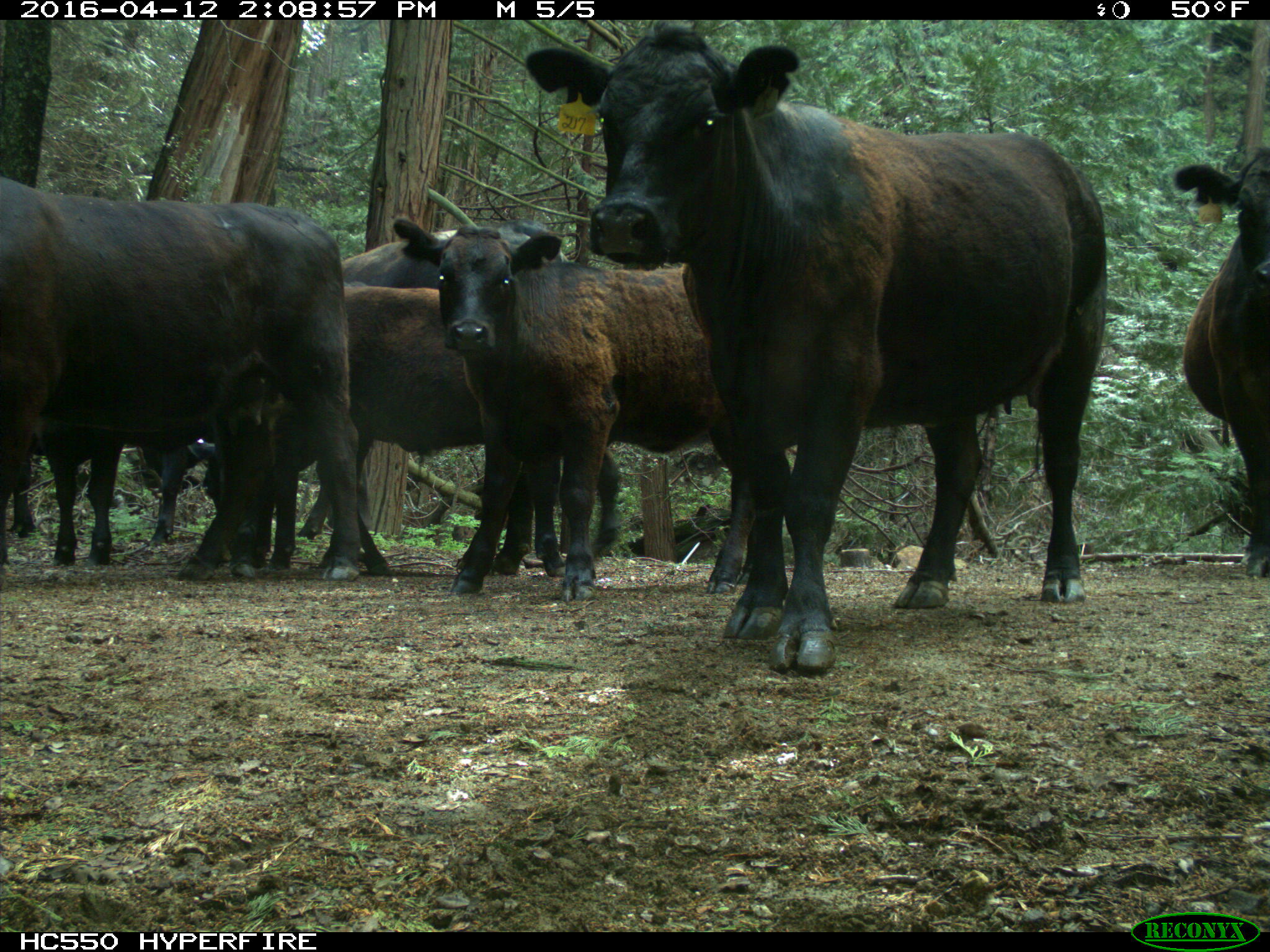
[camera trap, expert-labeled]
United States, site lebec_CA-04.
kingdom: Animalia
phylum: Chordata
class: Mammalia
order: Artiodactyla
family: Bovidae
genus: Bos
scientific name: Bos taurus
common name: domestic cow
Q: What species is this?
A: Bos taurus (domestic cow).